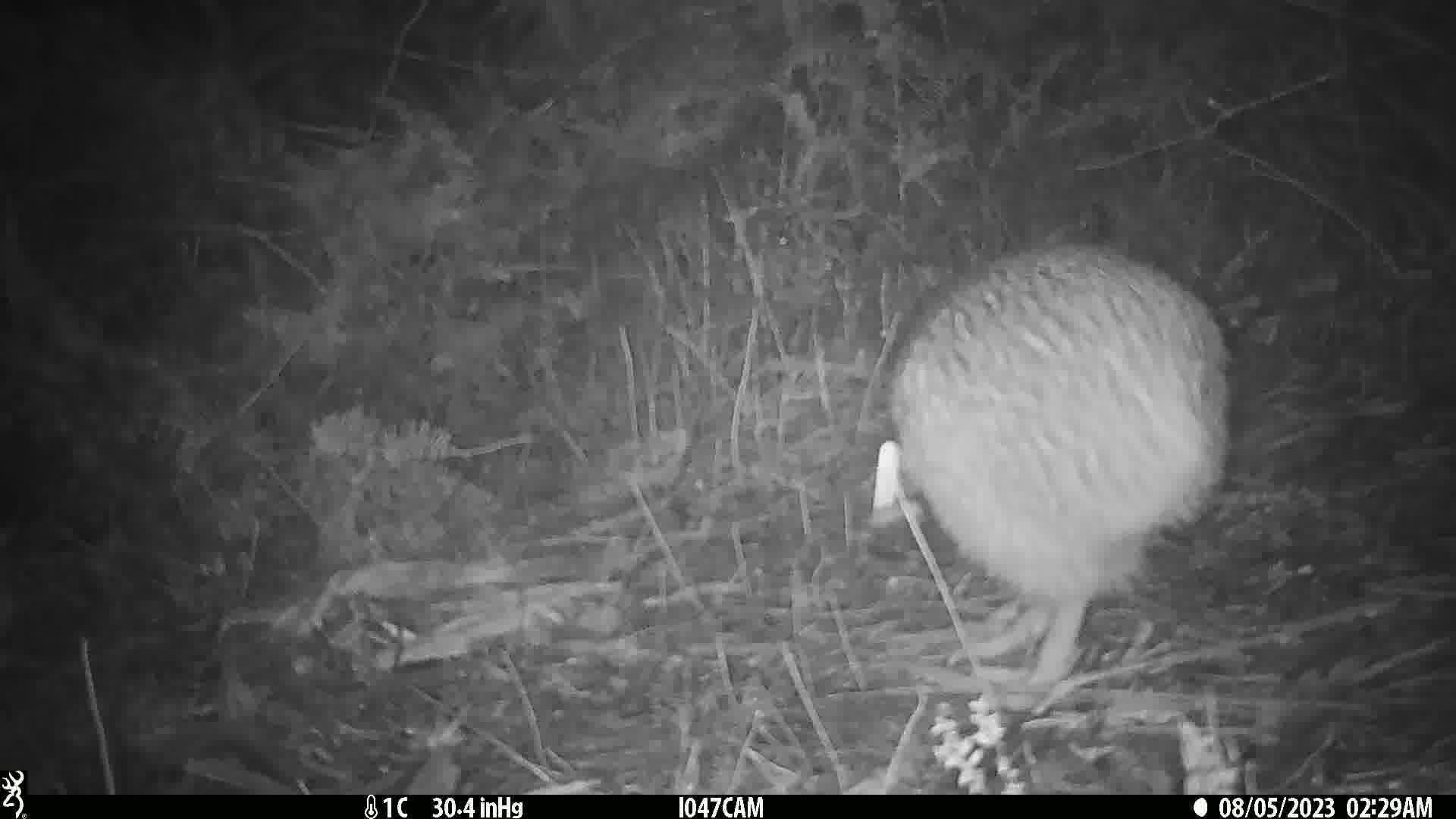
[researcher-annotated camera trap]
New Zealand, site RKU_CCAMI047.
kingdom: Animalia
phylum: Chordata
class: Aves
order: Apterygiformes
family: Apterygidae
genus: Apteryx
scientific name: Apteryx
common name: kiwi